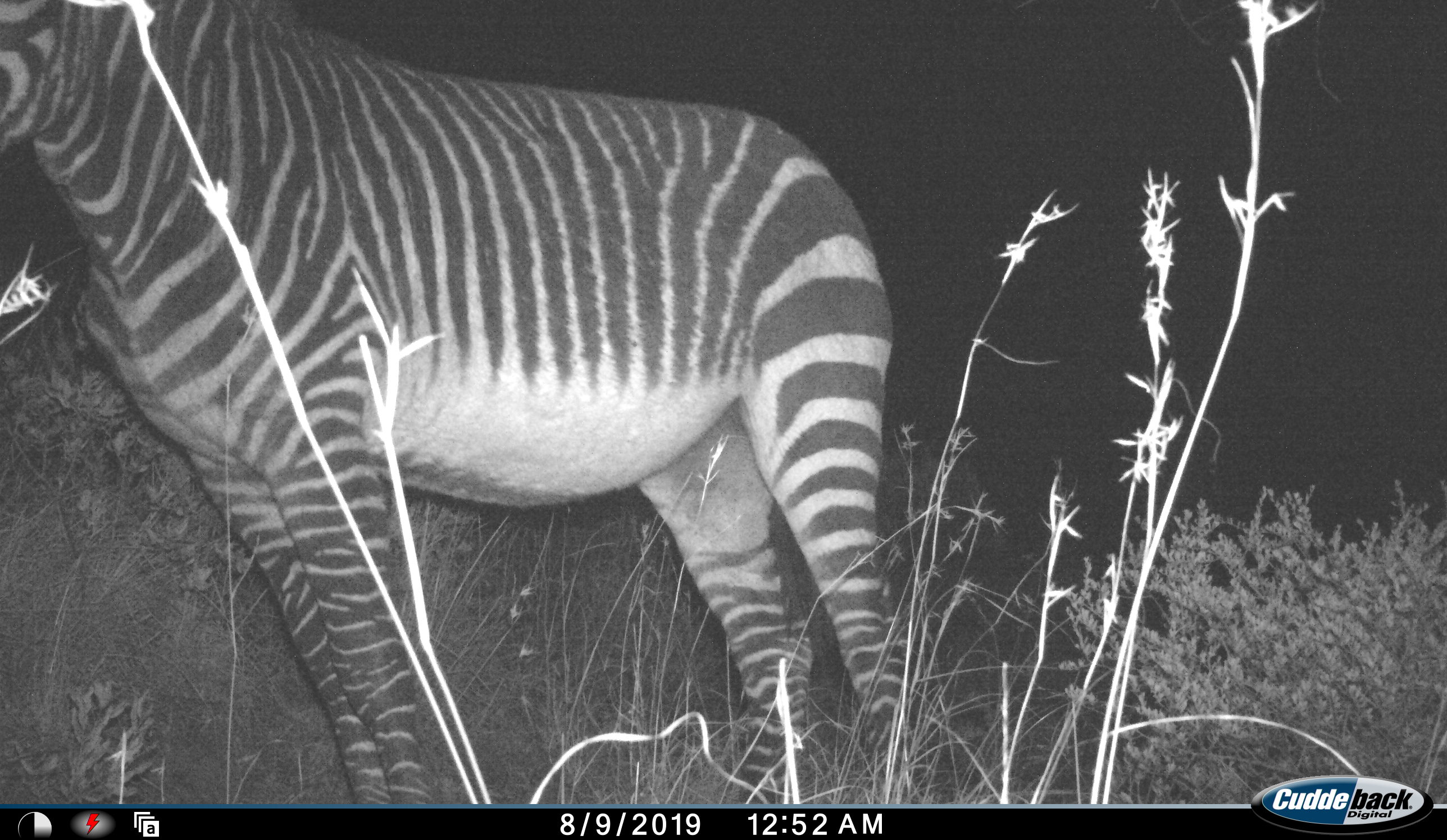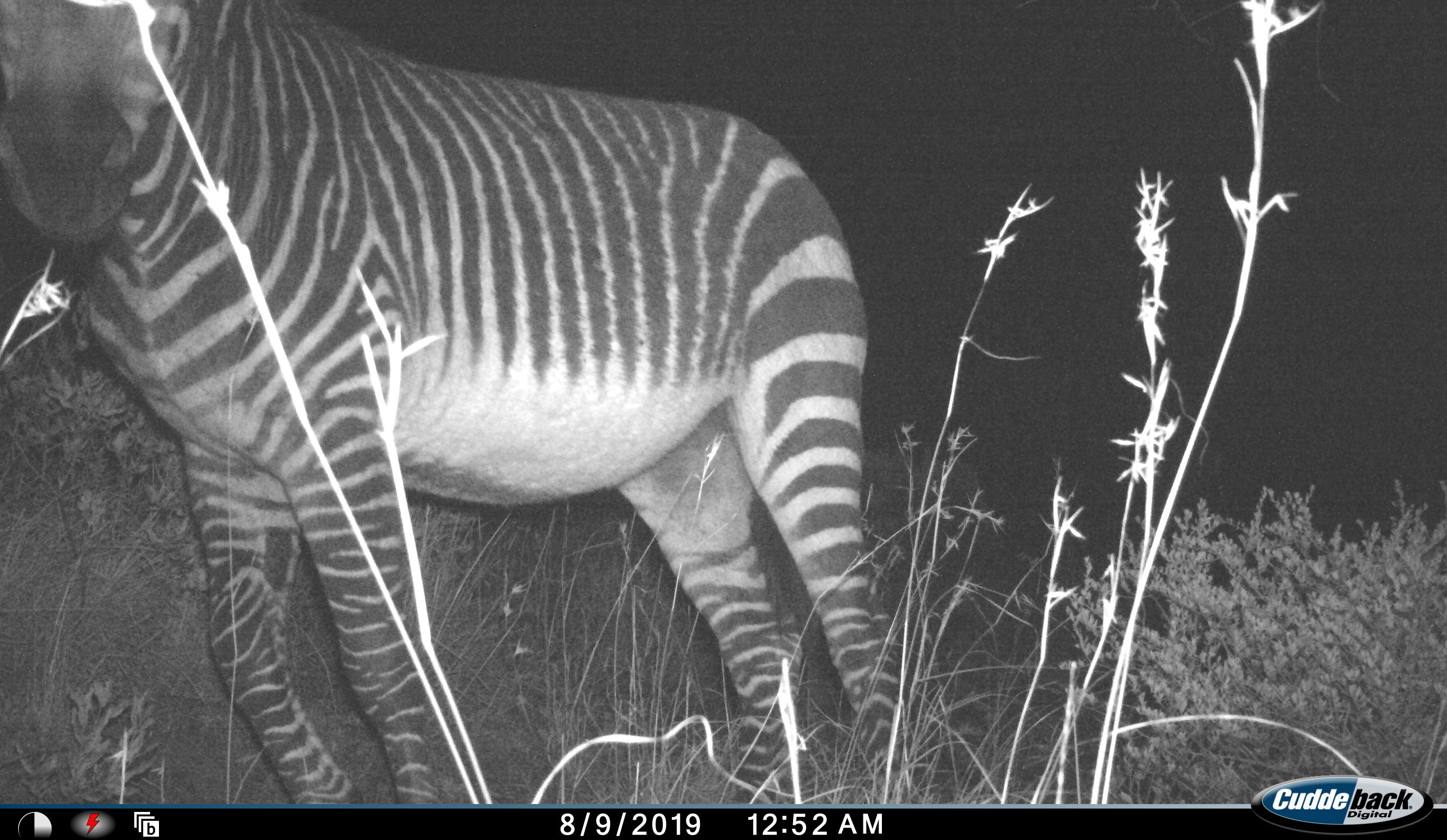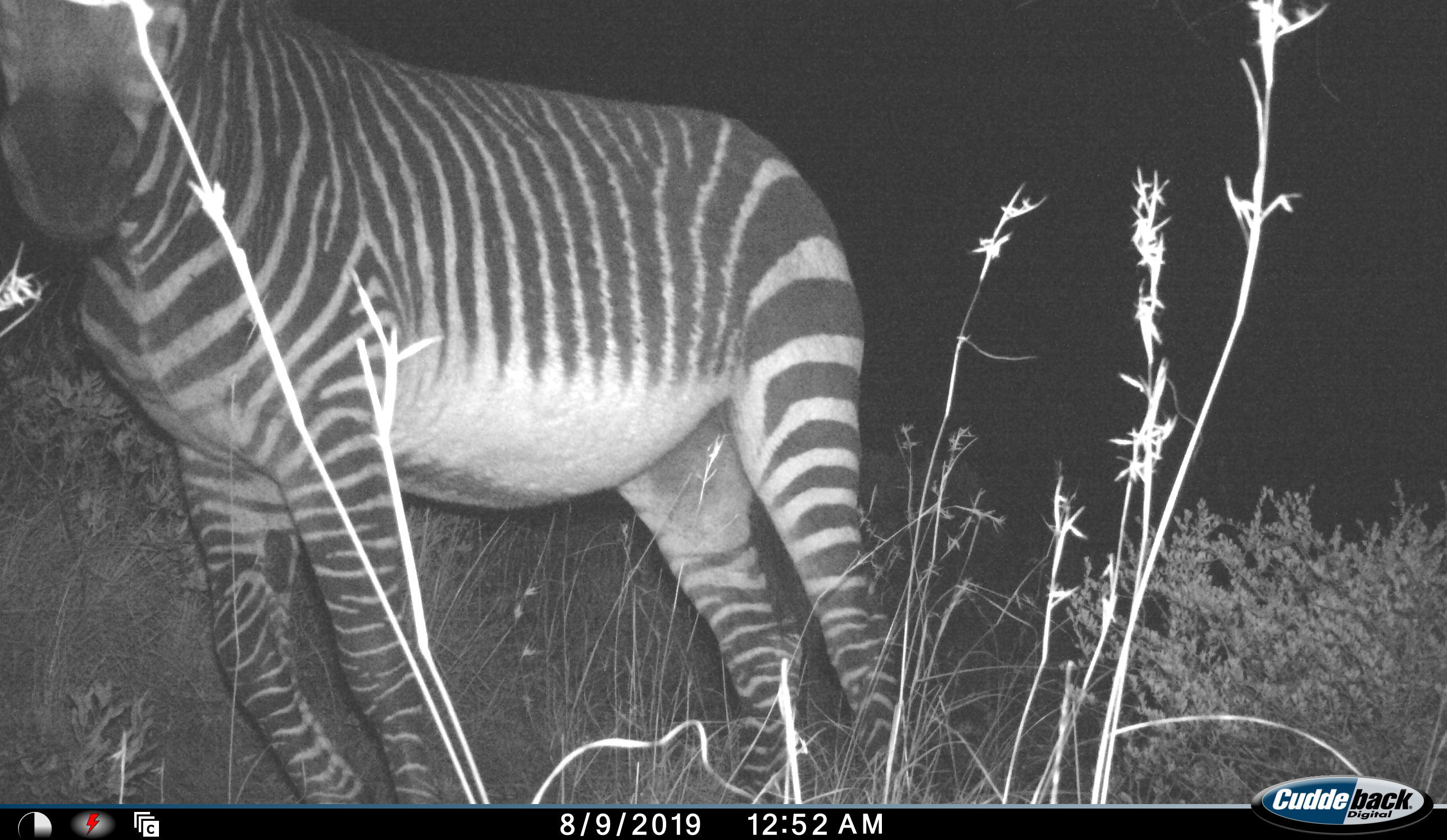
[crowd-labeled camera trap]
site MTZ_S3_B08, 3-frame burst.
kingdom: Animalia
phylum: Chordata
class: Mammalia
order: Perissodactyla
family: Equidae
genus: Equus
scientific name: Equus zebra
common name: mountain zebra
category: zebramountain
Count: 1.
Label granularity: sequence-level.